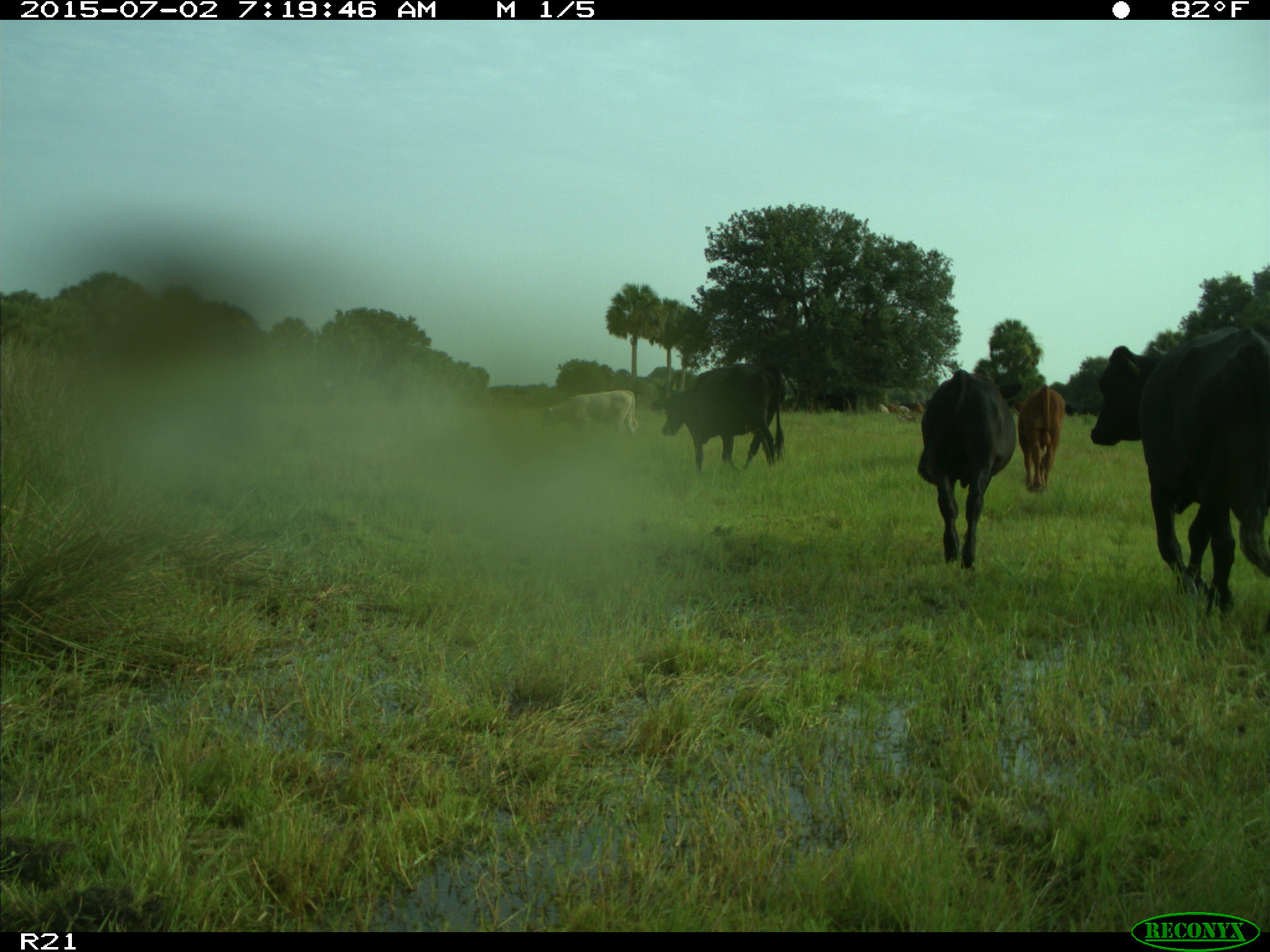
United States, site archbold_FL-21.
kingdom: Animalia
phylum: Chordata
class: Mammalia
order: Artiodactyla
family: Bovidae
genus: Bos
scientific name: Bos taurus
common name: domestic cow